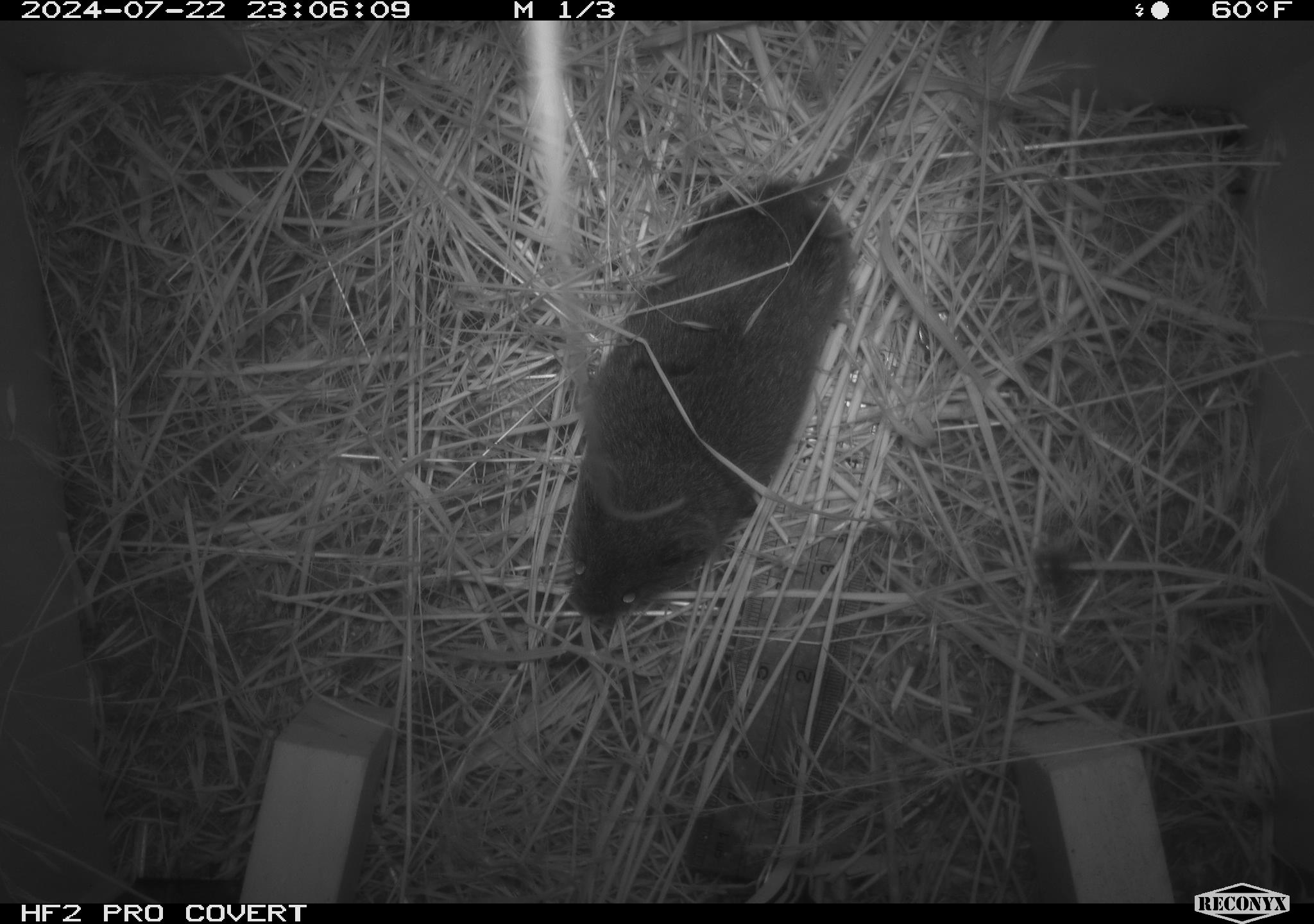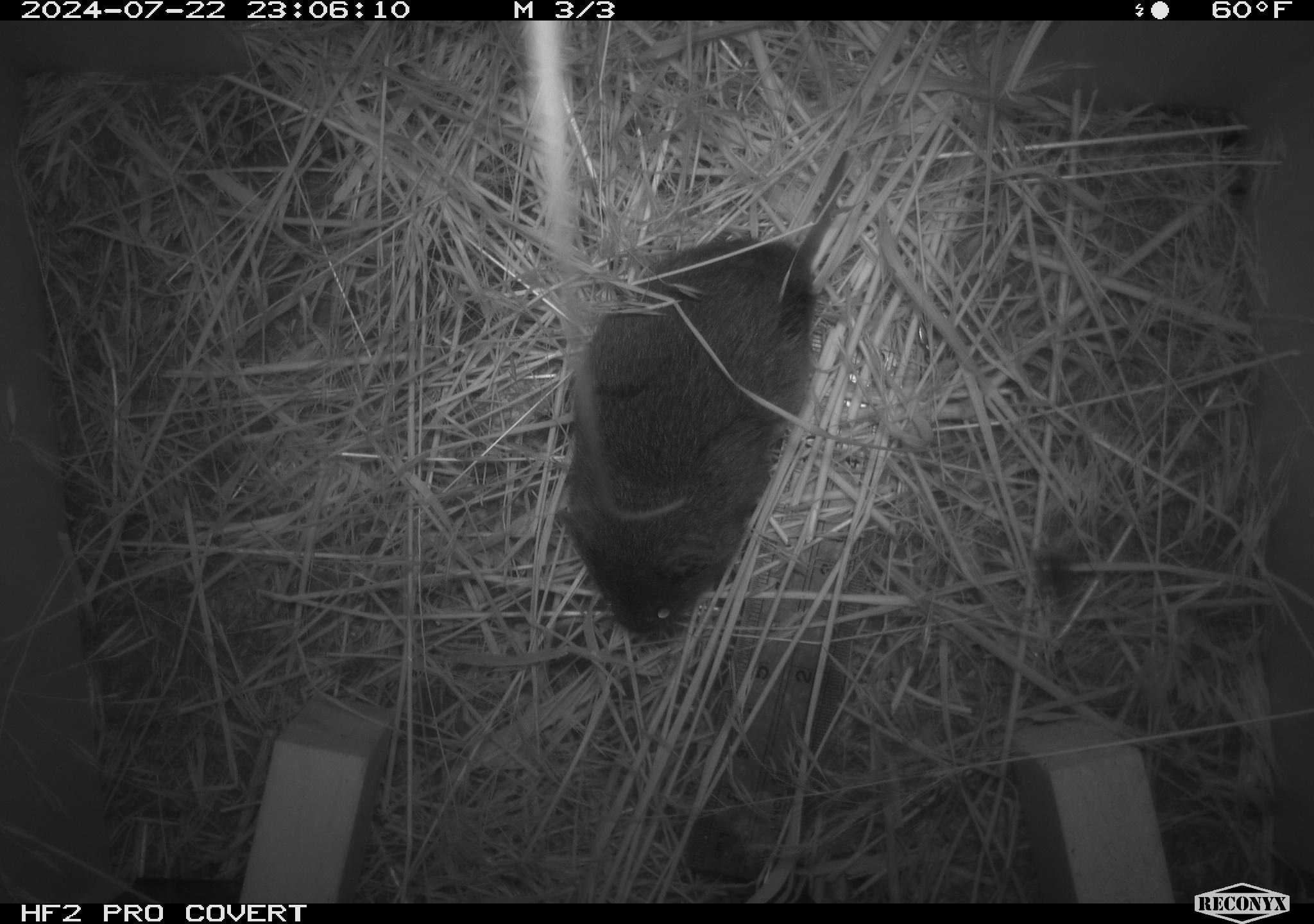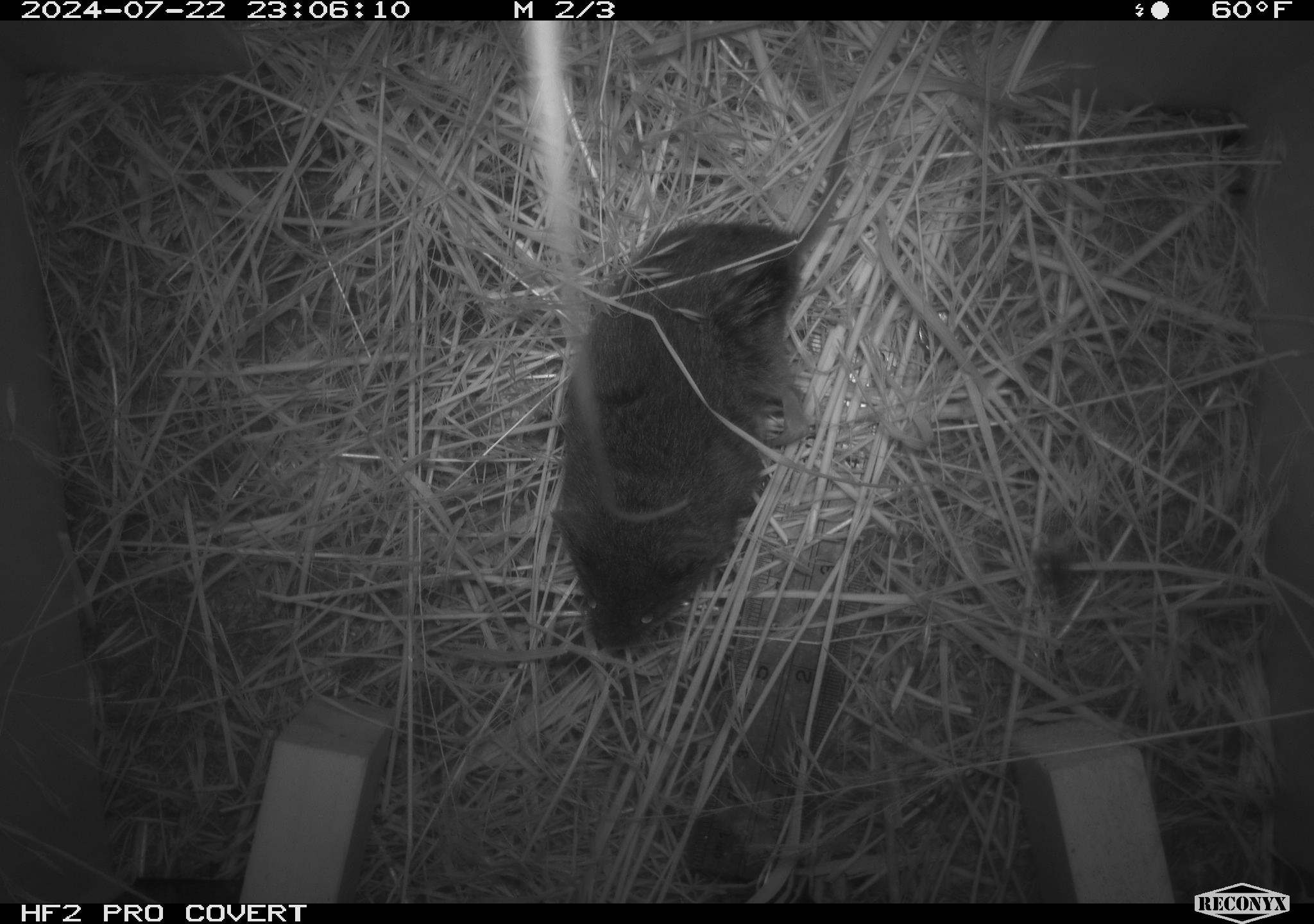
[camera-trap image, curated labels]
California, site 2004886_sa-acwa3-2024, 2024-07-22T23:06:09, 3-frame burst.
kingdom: Animalia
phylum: Chordata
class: Mammalia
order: Rodentia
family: Cricetidae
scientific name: Arvicolinae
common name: voles, lemmings, and muskrats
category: arvicolinae subfamily